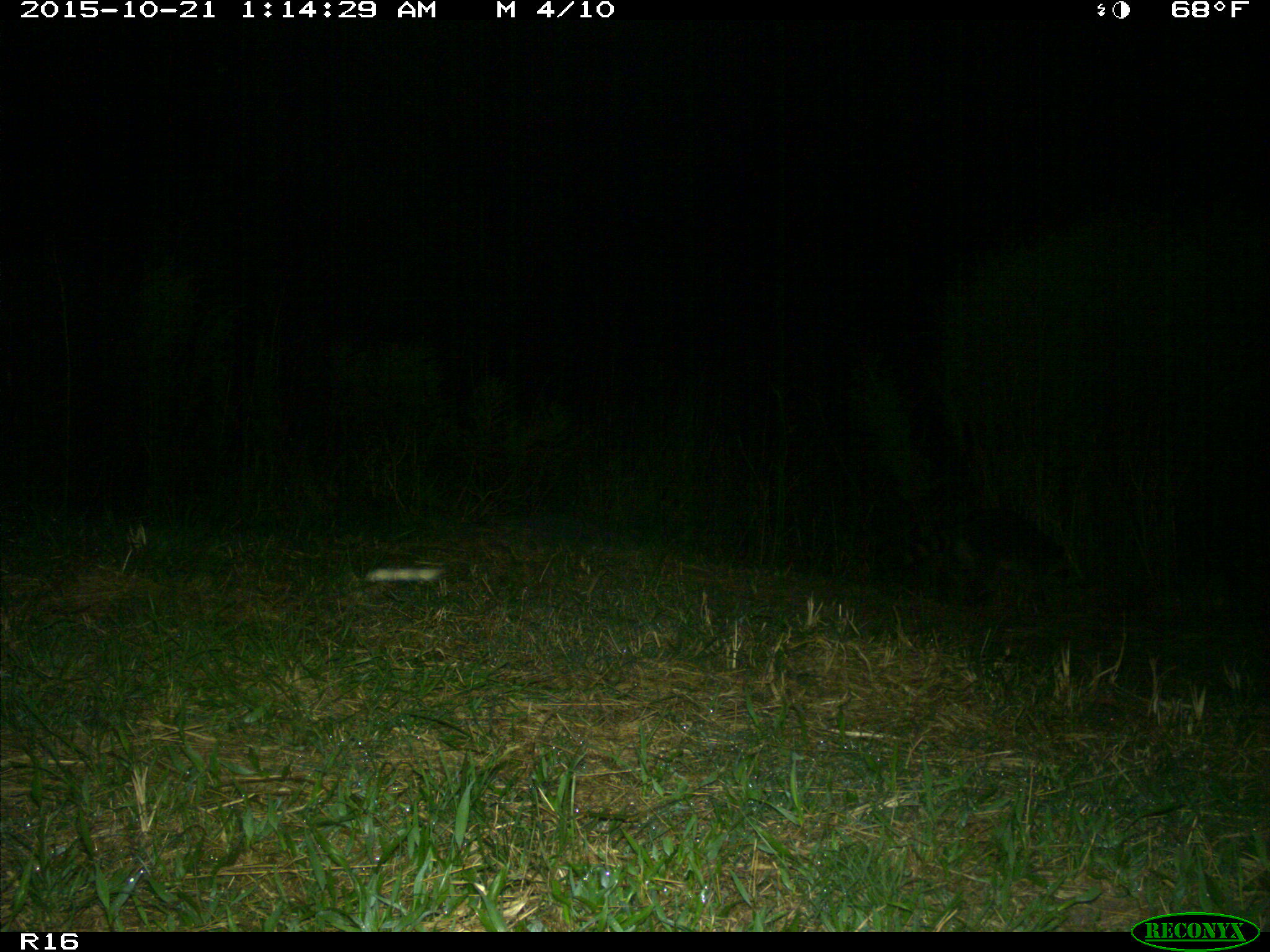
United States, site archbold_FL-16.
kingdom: Animalia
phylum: Chordata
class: Mammalia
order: Carnivora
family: Procyonidae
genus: Procyon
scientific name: Procyon lotor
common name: common raccoon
Procyon lotor (common raccoon).